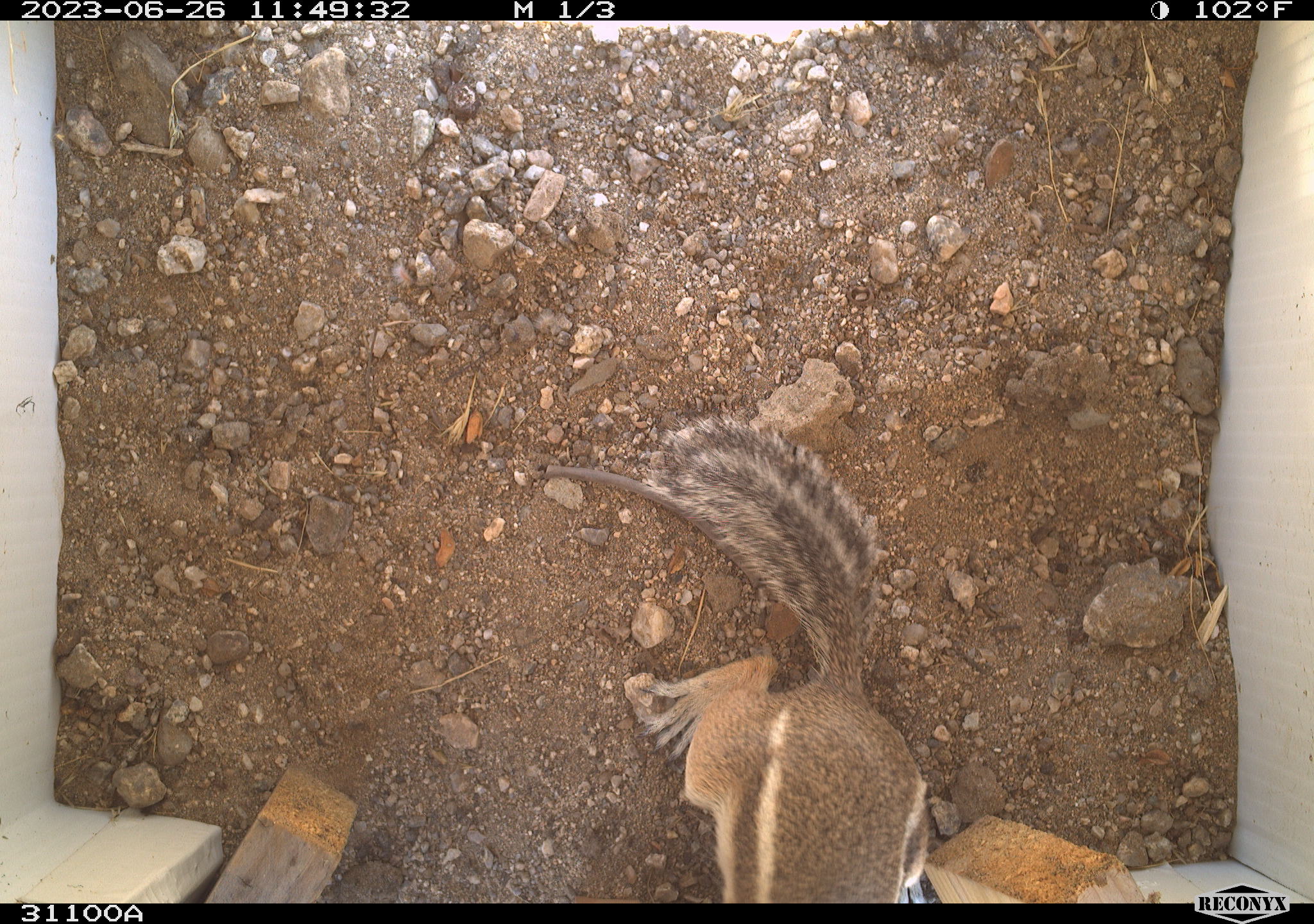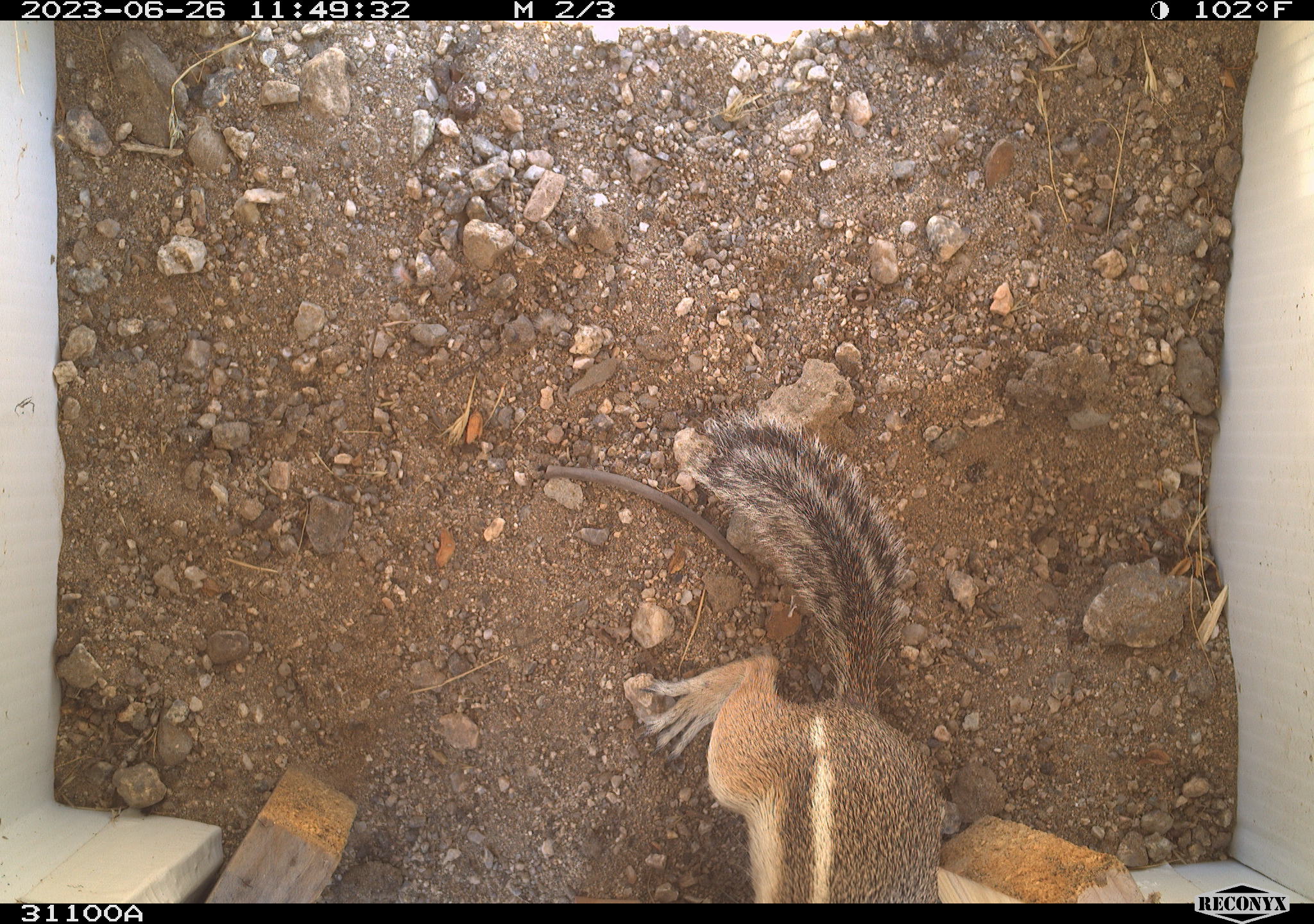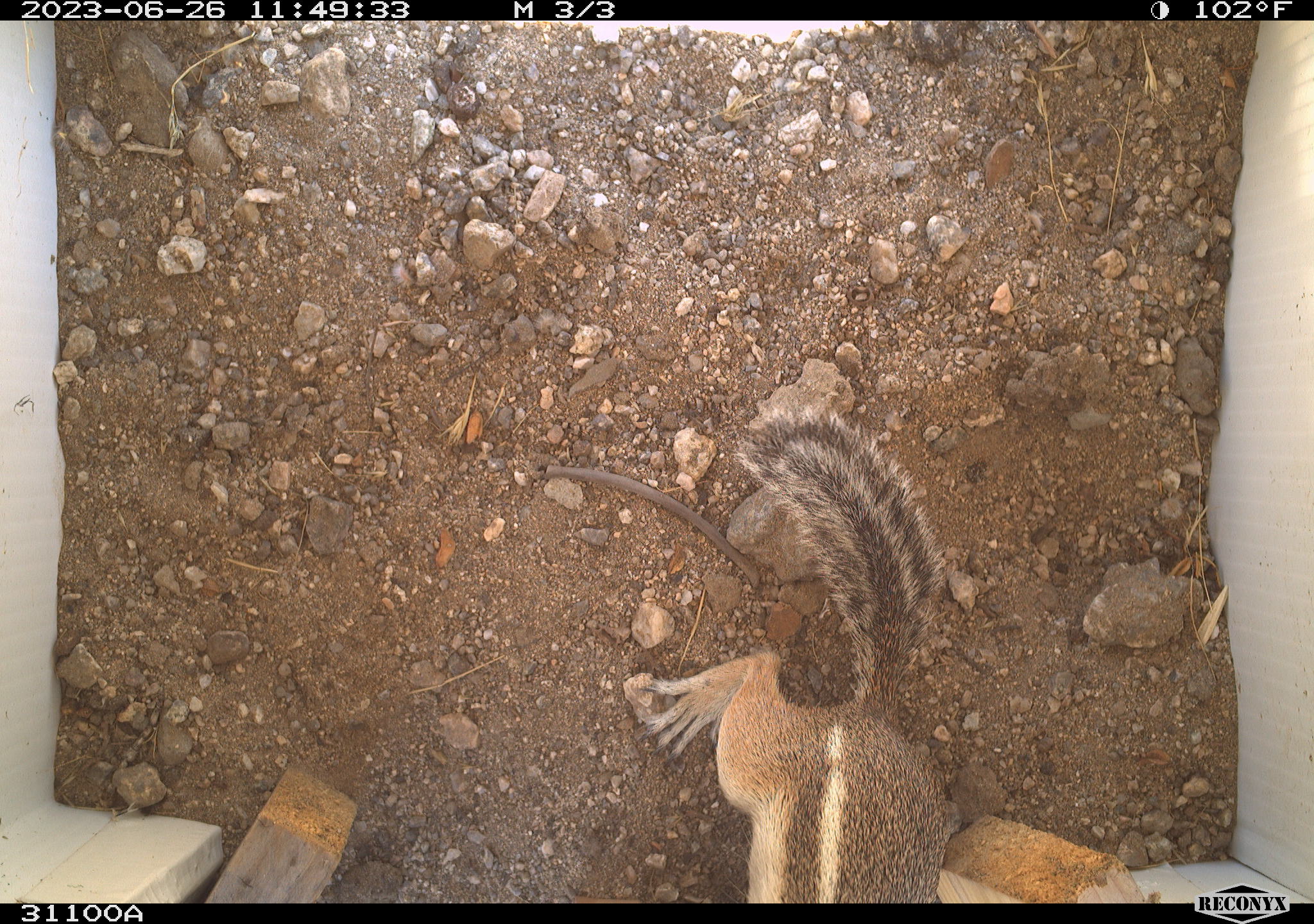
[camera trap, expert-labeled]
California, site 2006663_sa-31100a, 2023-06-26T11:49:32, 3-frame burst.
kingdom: Animalia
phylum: Chordata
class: Mammalia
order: Rodentia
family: Sciuridae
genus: Ammospermophilus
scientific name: Ammospermophilus leucurus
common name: white-tailed antelope squirrel